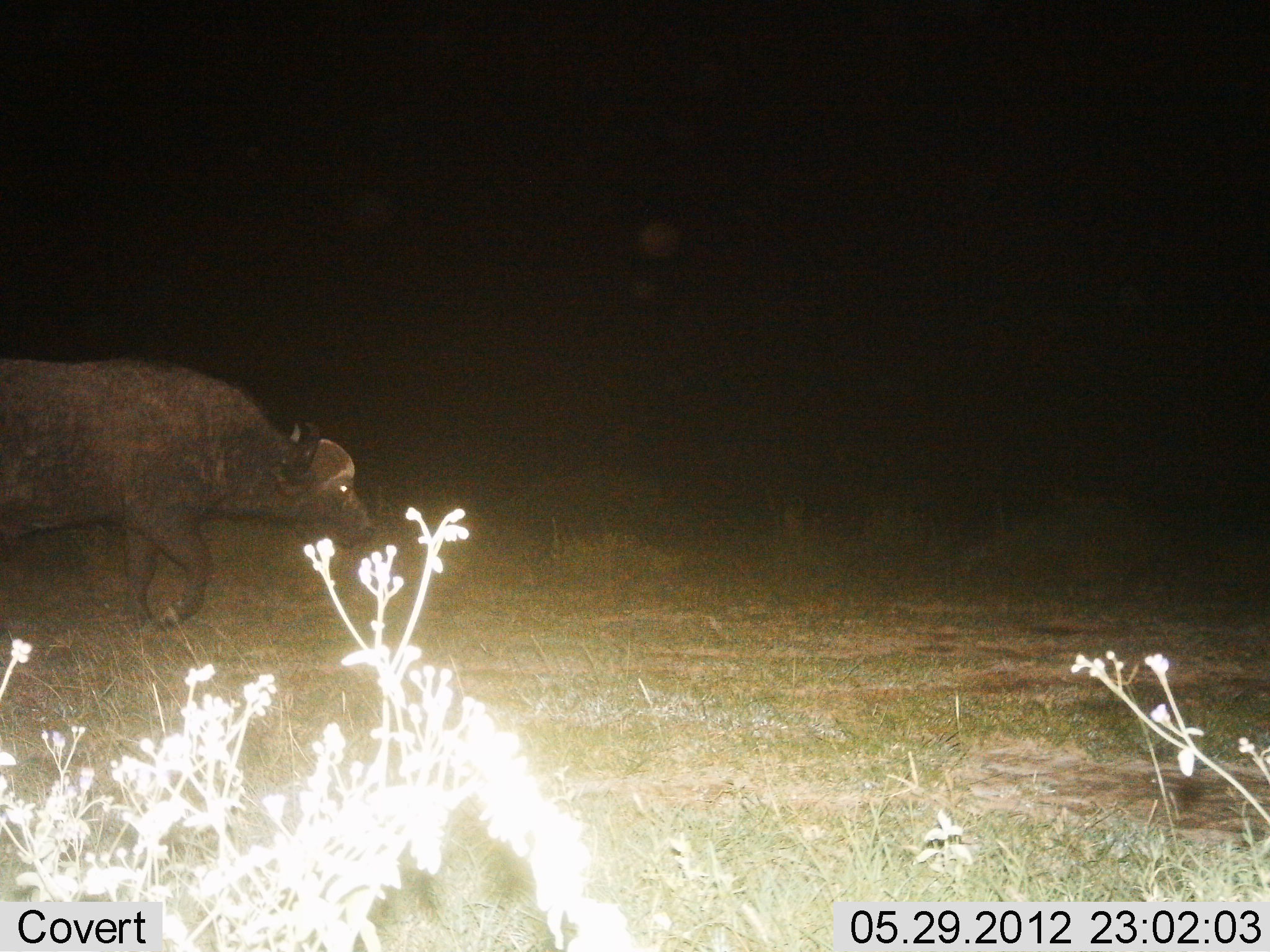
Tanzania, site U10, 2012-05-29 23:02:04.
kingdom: Animalia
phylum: Chordata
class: Mammalia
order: Artiodactyla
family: Bovidae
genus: Syncerus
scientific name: Syncerus caffer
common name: cape buffalo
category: buffalo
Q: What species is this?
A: Buffalo (cape buffalo) (Syncerus caffer).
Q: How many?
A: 1.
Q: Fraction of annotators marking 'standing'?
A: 10%.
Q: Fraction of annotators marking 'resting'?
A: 0%.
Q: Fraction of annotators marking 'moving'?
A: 90%.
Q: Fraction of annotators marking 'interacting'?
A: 0%.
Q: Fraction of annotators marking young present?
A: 0%.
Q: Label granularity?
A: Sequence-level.